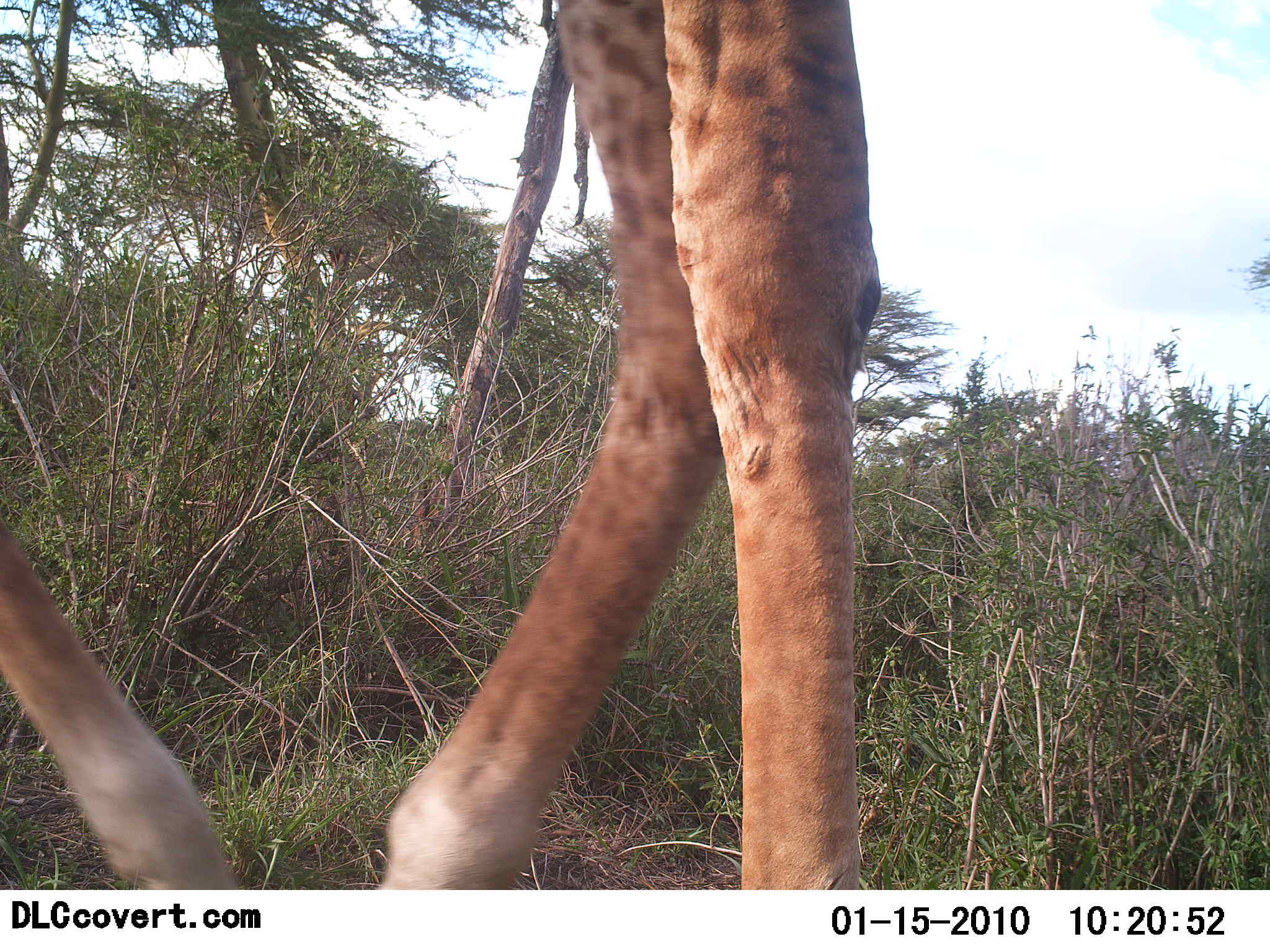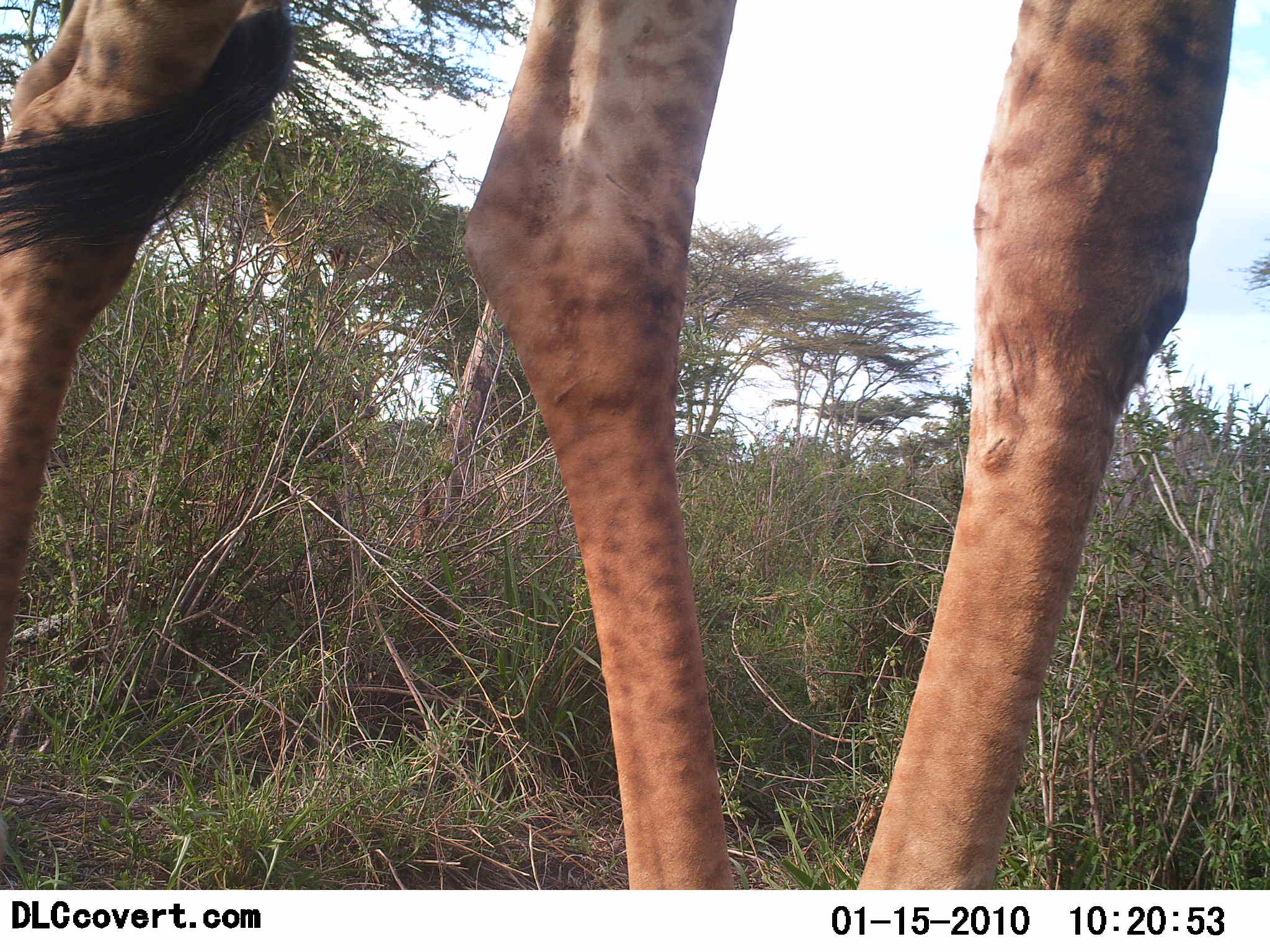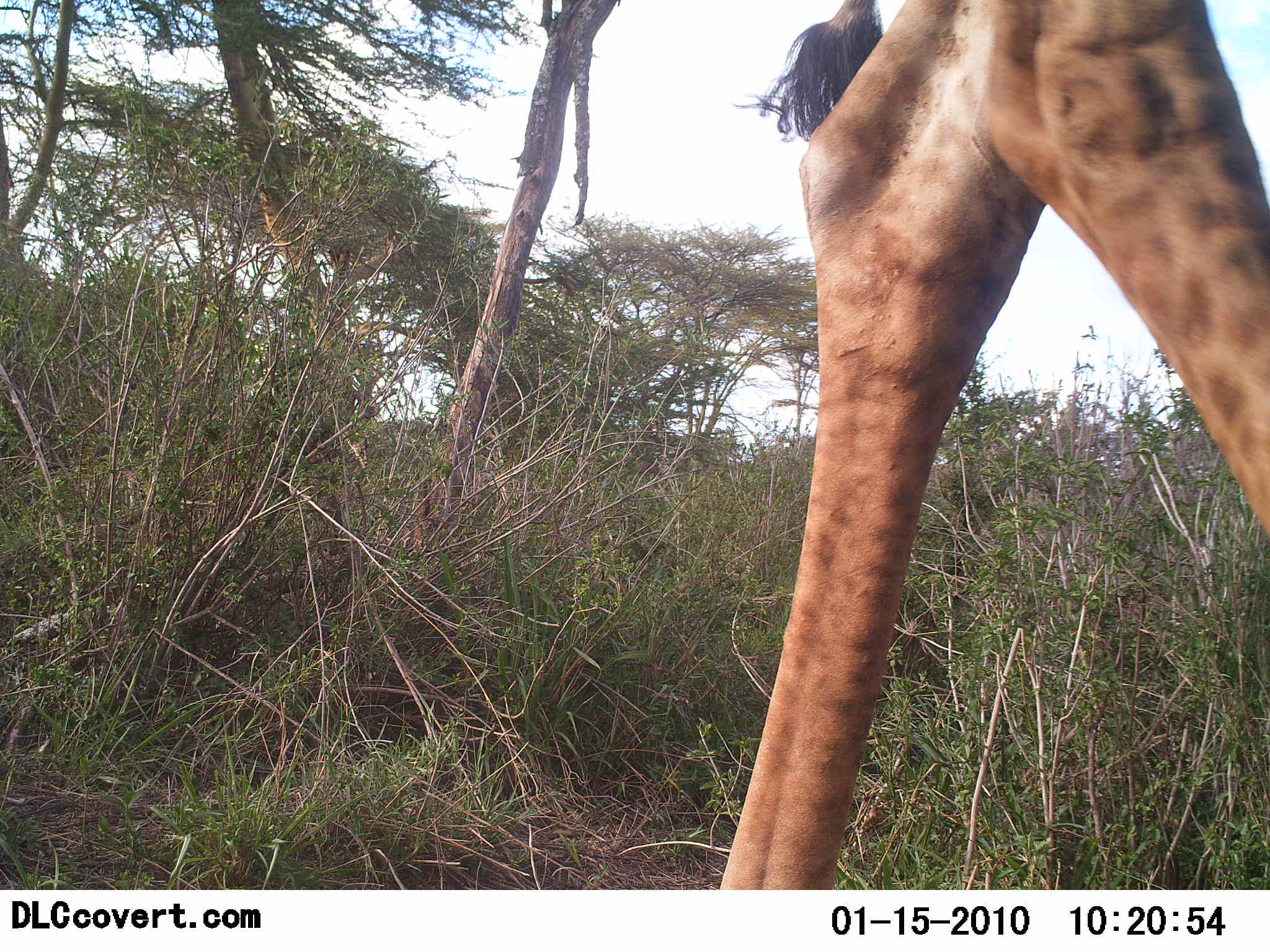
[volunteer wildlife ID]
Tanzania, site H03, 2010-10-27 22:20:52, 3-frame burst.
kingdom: Animalia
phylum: Chordata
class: Mammalia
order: Artiodactyla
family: Giraffidae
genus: Giraffa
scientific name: Giraffa camelopardalis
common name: giraffe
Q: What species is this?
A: Giraffe (Giraffa camelopardalis).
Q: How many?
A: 1.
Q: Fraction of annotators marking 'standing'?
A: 12%.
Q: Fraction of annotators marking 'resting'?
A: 0%.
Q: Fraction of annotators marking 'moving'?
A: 94%.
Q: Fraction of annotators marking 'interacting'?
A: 0%.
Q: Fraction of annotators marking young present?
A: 0%.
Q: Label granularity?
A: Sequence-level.